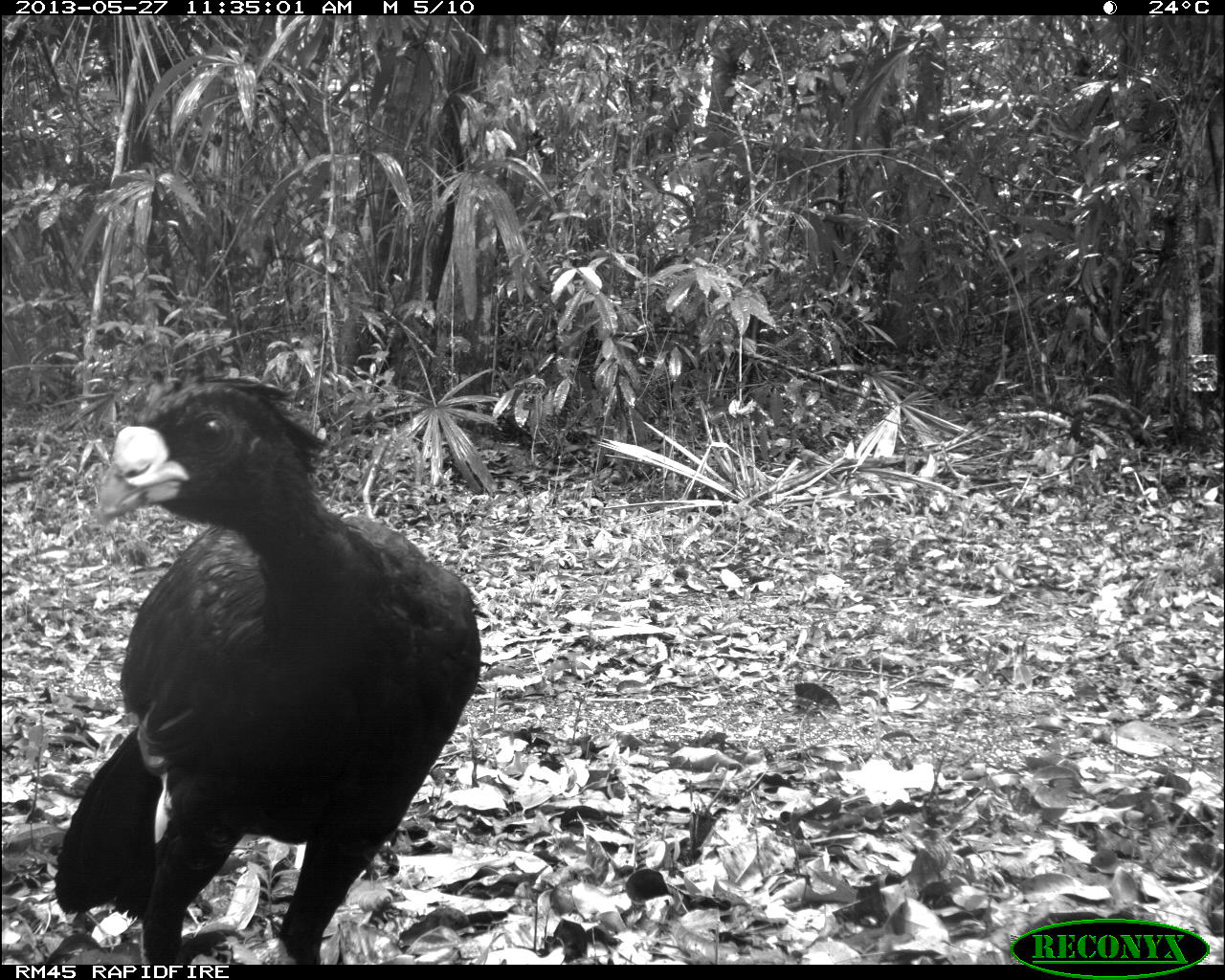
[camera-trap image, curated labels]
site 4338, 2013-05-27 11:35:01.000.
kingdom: Animalia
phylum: Chordata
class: Aves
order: Galliformes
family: Cracidae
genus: Crax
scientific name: Crax rubra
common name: great curassow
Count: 1.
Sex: male.